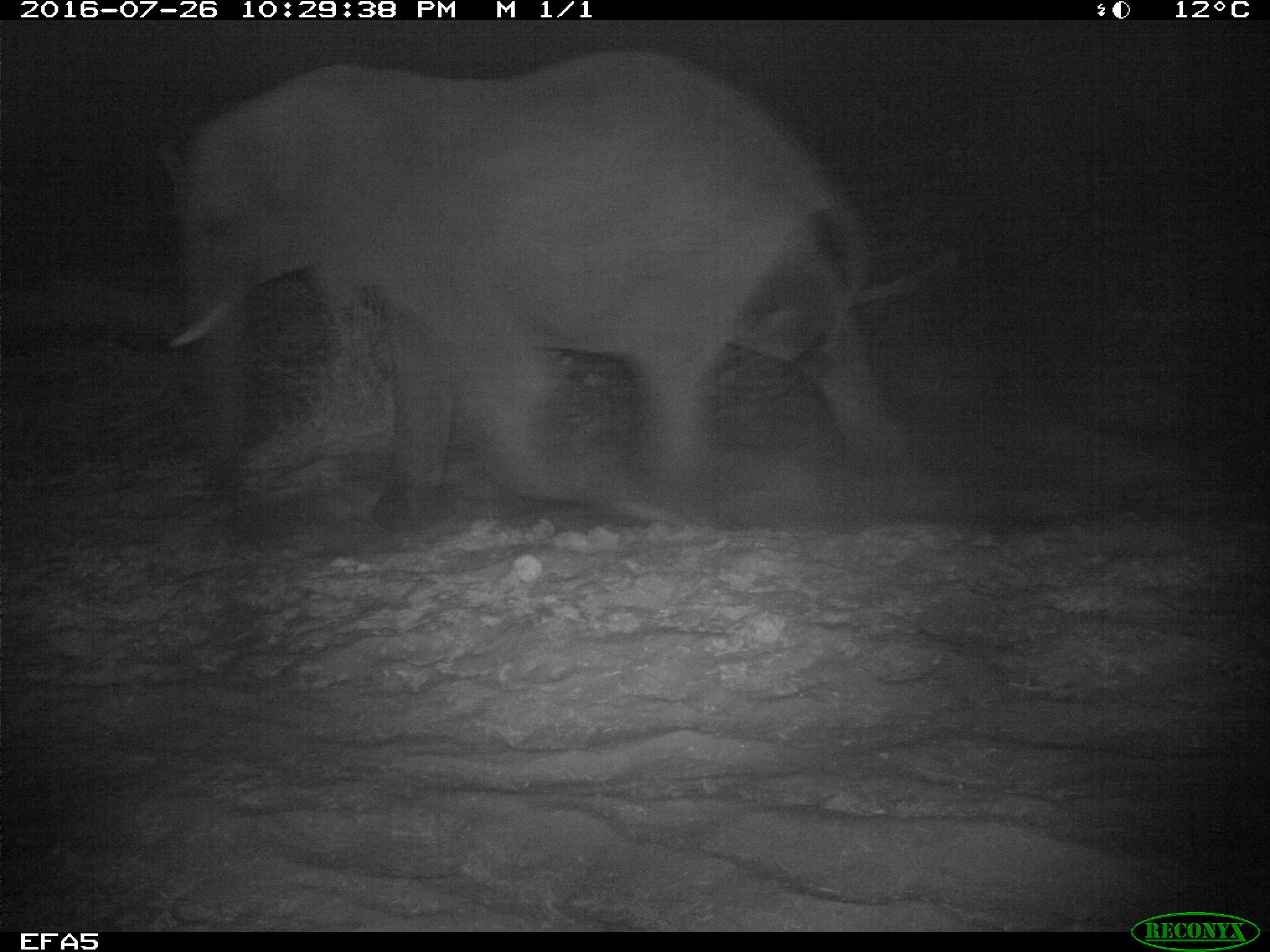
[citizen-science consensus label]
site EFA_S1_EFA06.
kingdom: Animalia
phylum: Chordata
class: Mammalia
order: Proboscidea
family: Elephantidae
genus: Loxodonta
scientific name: Loxodonta africana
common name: african bush elephant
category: elephant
Elephant (african bush elephant) (Loxodonta africana), count 1. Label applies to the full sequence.